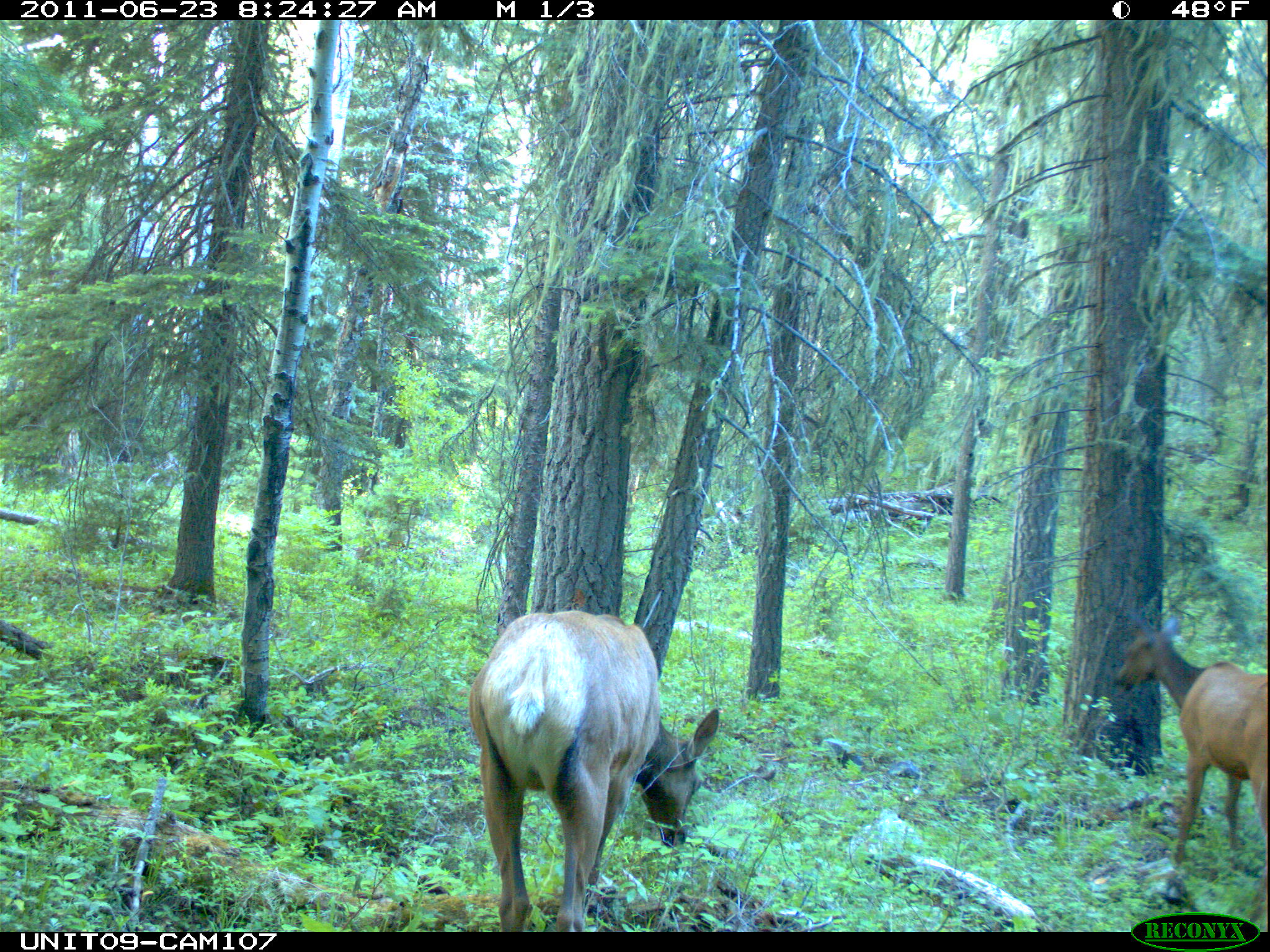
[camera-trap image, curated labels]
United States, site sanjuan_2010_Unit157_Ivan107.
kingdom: Animalia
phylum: Chordata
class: Mammalia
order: Artiodactyla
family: Cervidae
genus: Cervus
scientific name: Cervus elaphus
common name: red deer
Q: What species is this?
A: Cervus elaphus (red deer).